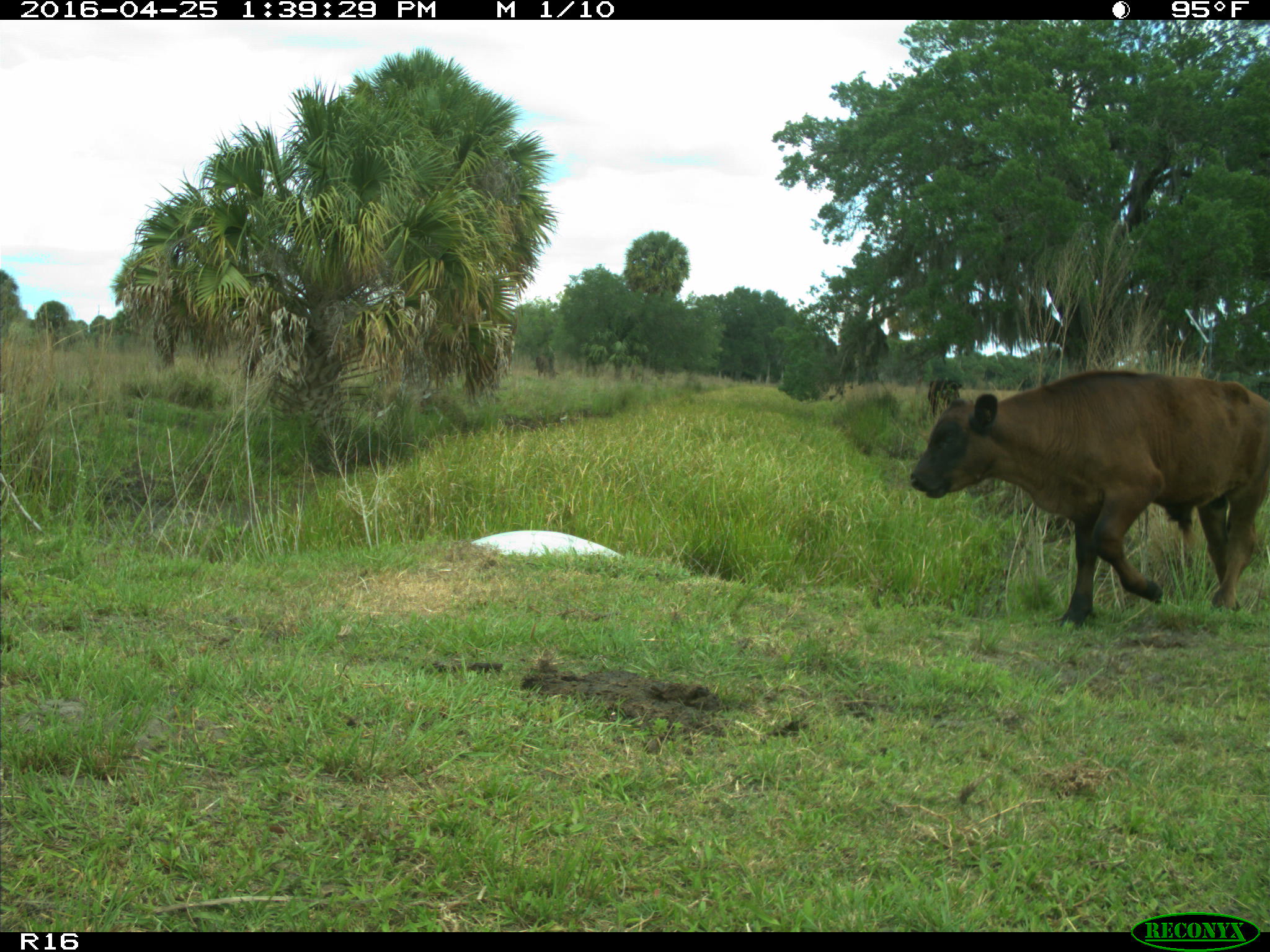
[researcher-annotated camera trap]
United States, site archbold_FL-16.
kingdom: Animalia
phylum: Chordata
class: Mammalia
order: Artiodactyla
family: Bovidae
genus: Bos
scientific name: Bos taurus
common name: domestic cow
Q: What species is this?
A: Bos taurus (domestic cow).